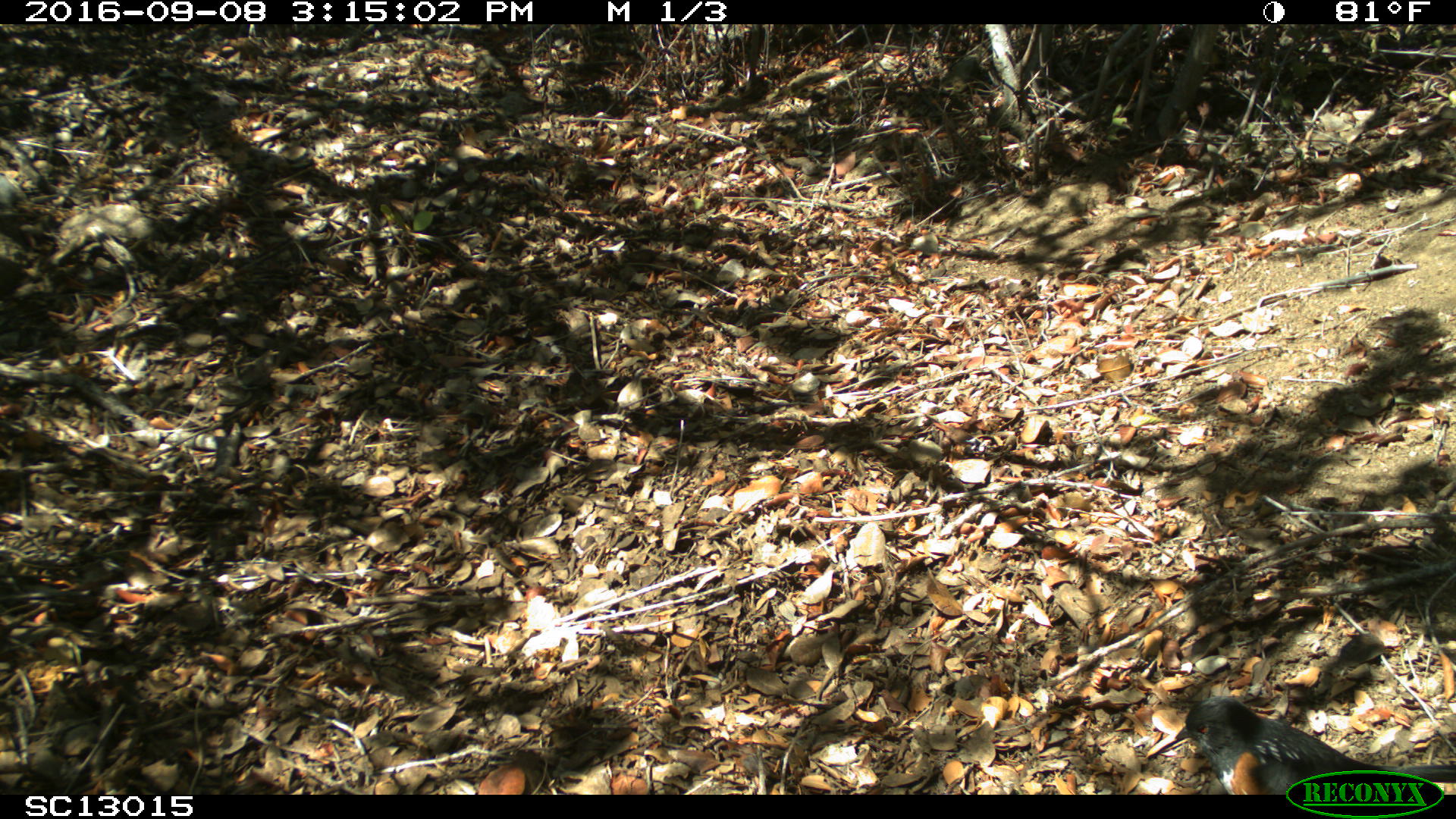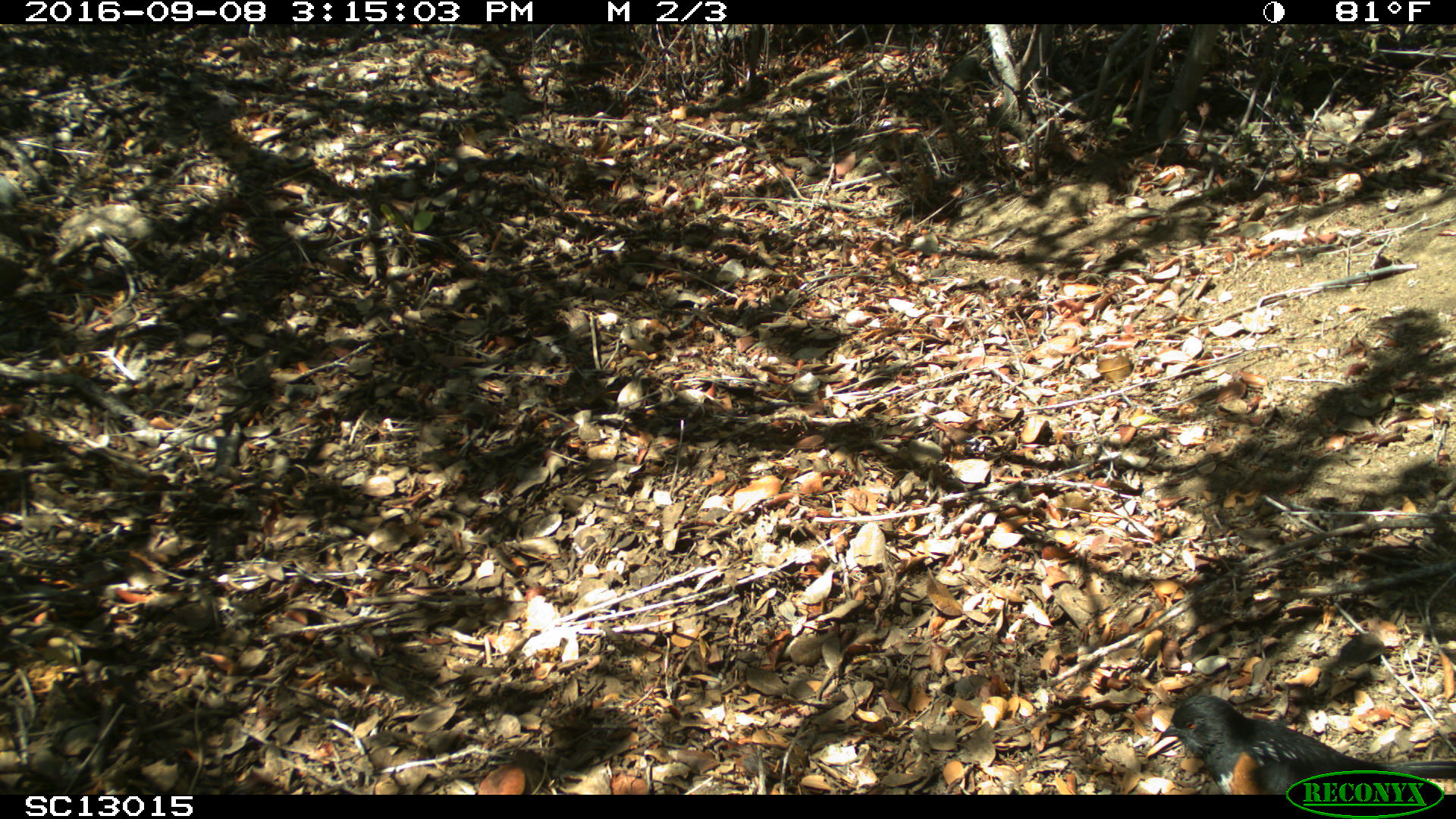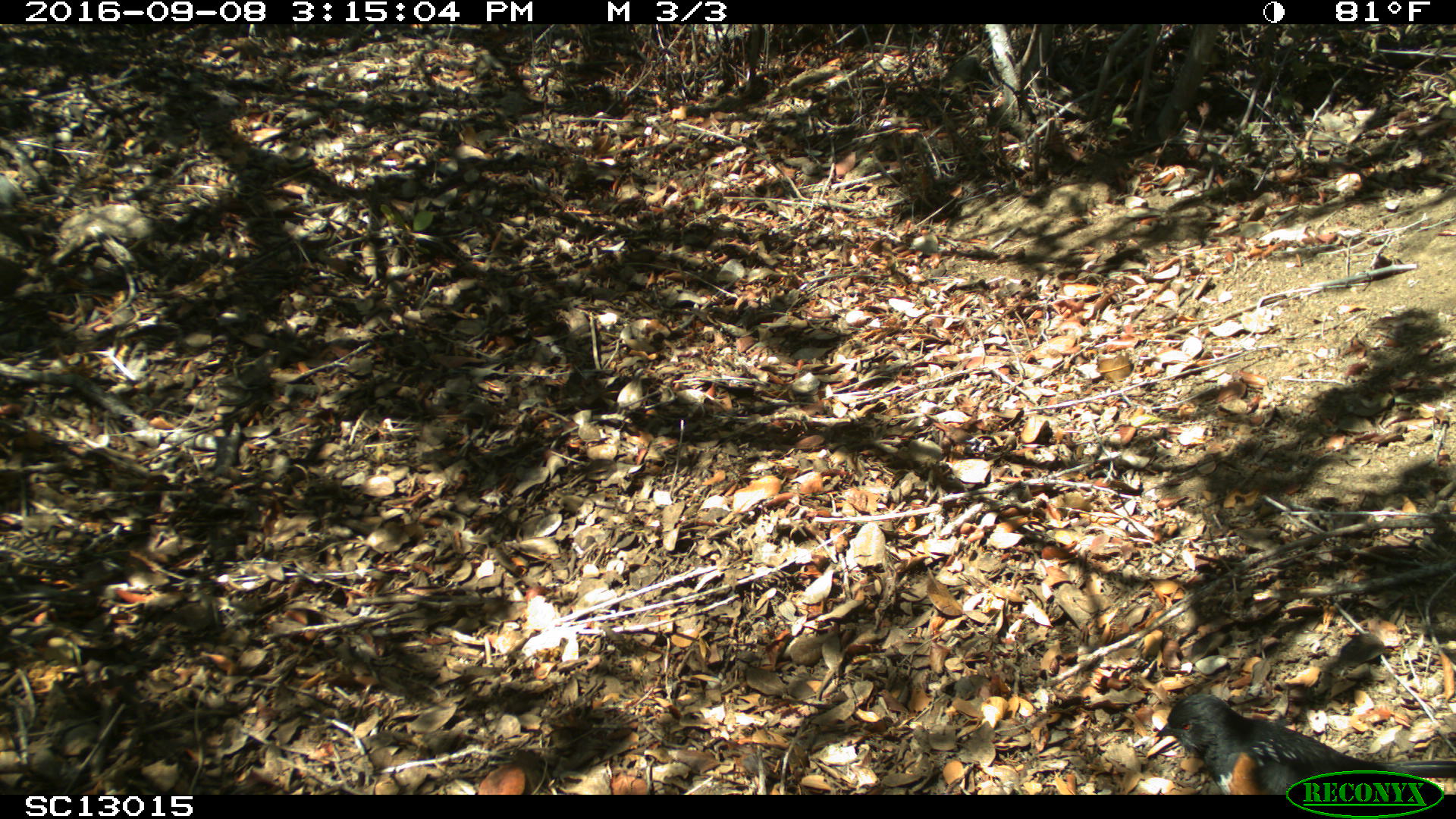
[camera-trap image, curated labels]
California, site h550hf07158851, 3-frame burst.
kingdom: Animalia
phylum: Chordata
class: Aves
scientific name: Aves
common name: bird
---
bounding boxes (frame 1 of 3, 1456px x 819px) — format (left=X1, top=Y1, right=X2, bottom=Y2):
bird: (left=1145, top=694, right=1455, bottom=794)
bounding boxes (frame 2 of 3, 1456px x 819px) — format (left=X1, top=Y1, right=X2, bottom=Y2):
bird: (left=1142, top=690, right=1455, bottom=795)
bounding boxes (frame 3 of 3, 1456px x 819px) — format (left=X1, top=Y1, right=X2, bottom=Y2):
bird: (left=1155, top=693, right=1455, bottom=794)